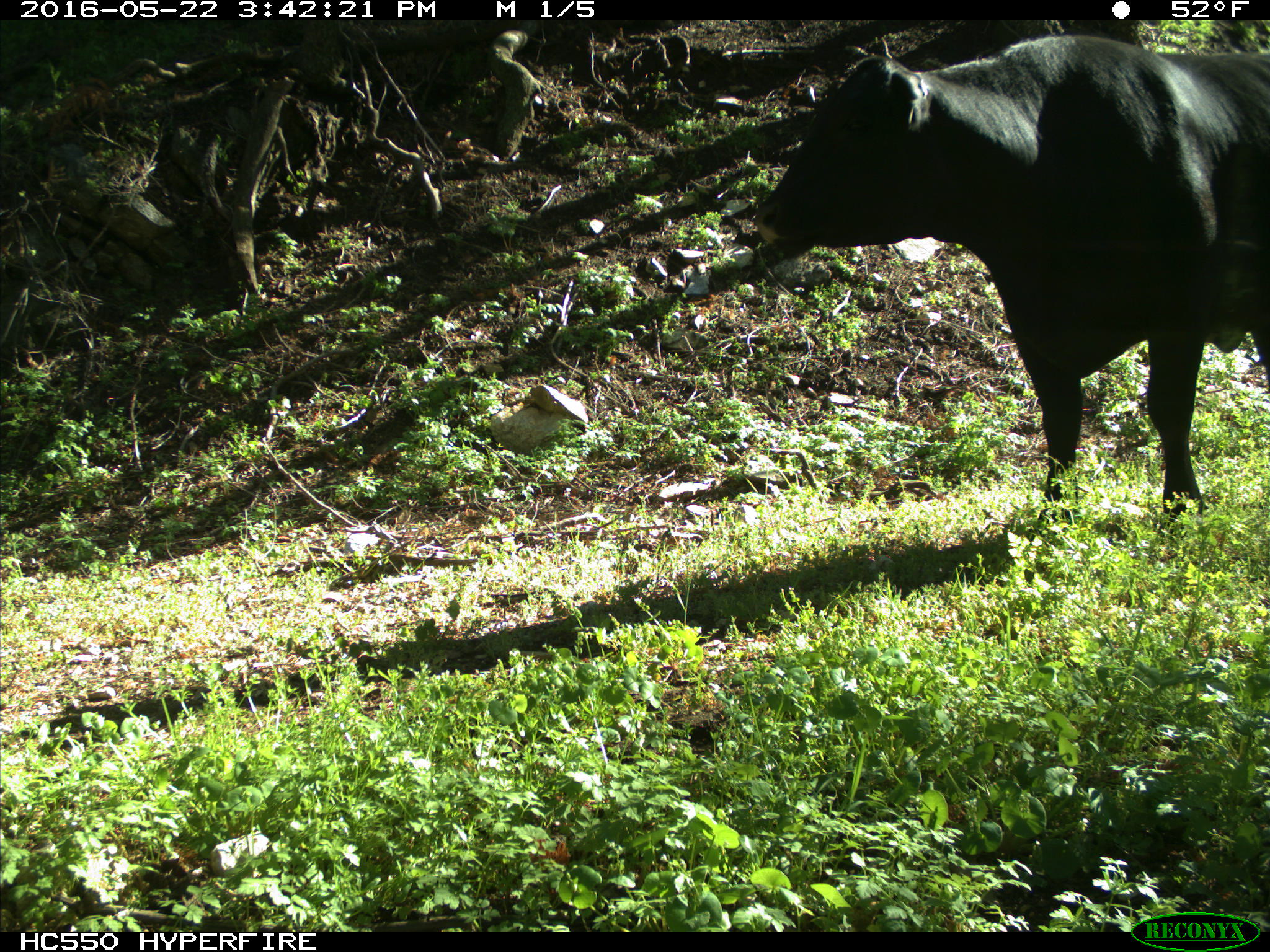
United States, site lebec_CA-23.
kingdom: Animalia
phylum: Chordata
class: Mammalia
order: Artiodactyla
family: Bovidae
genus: Bos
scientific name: Bos taurus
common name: domestic cow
Bos taurus (domestic cow).